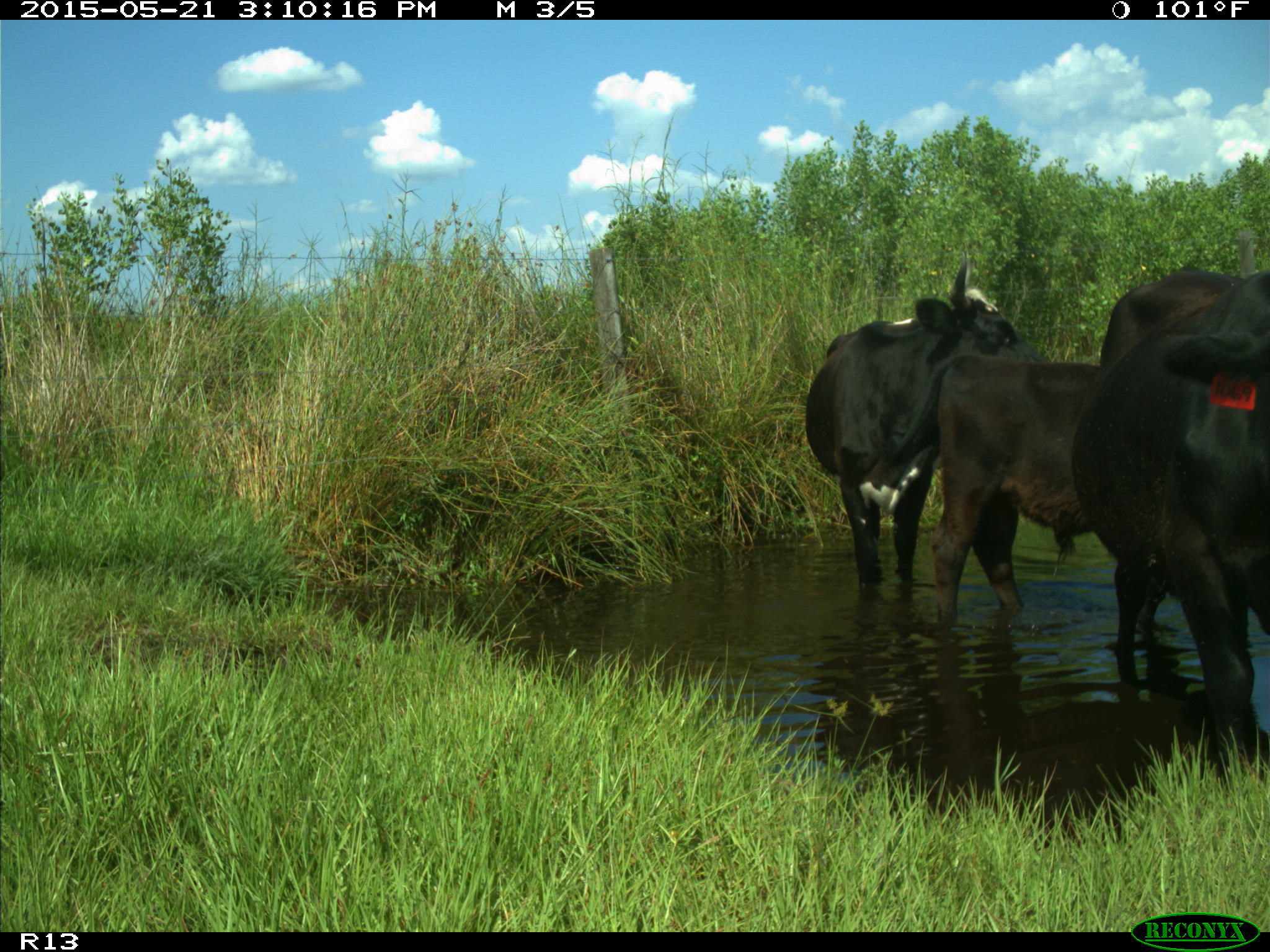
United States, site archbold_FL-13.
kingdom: Animalia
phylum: Chordata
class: Mammalia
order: Artiodactyla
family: Bovidae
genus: Bos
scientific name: Bos taurus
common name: domestic cow